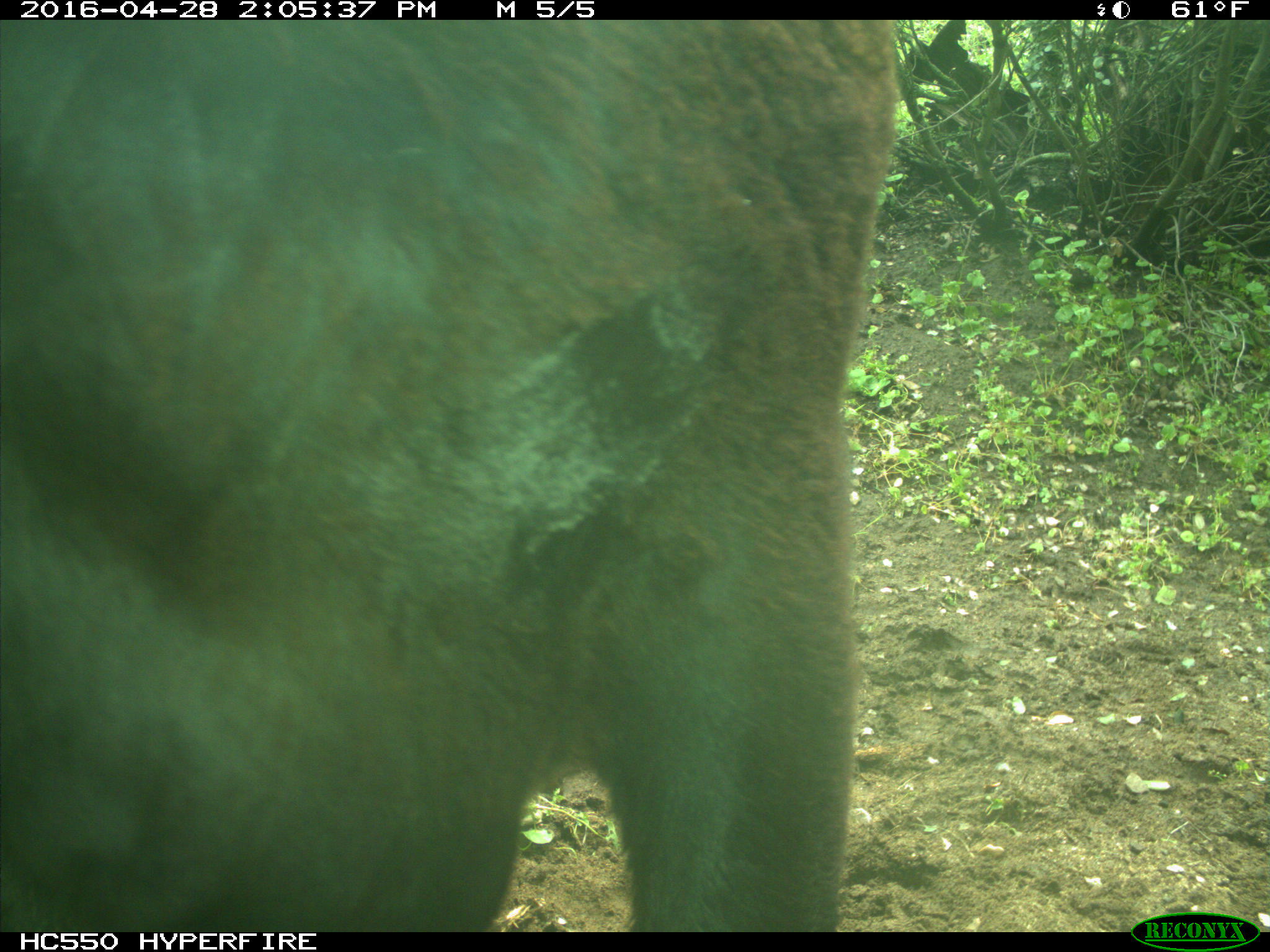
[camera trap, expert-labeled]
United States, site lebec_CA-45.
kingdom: Animalia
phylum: Chordata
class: Mammalia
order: Artiodactyla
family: Bovidae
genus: Bos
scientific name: Bos taurus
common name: domestic cow